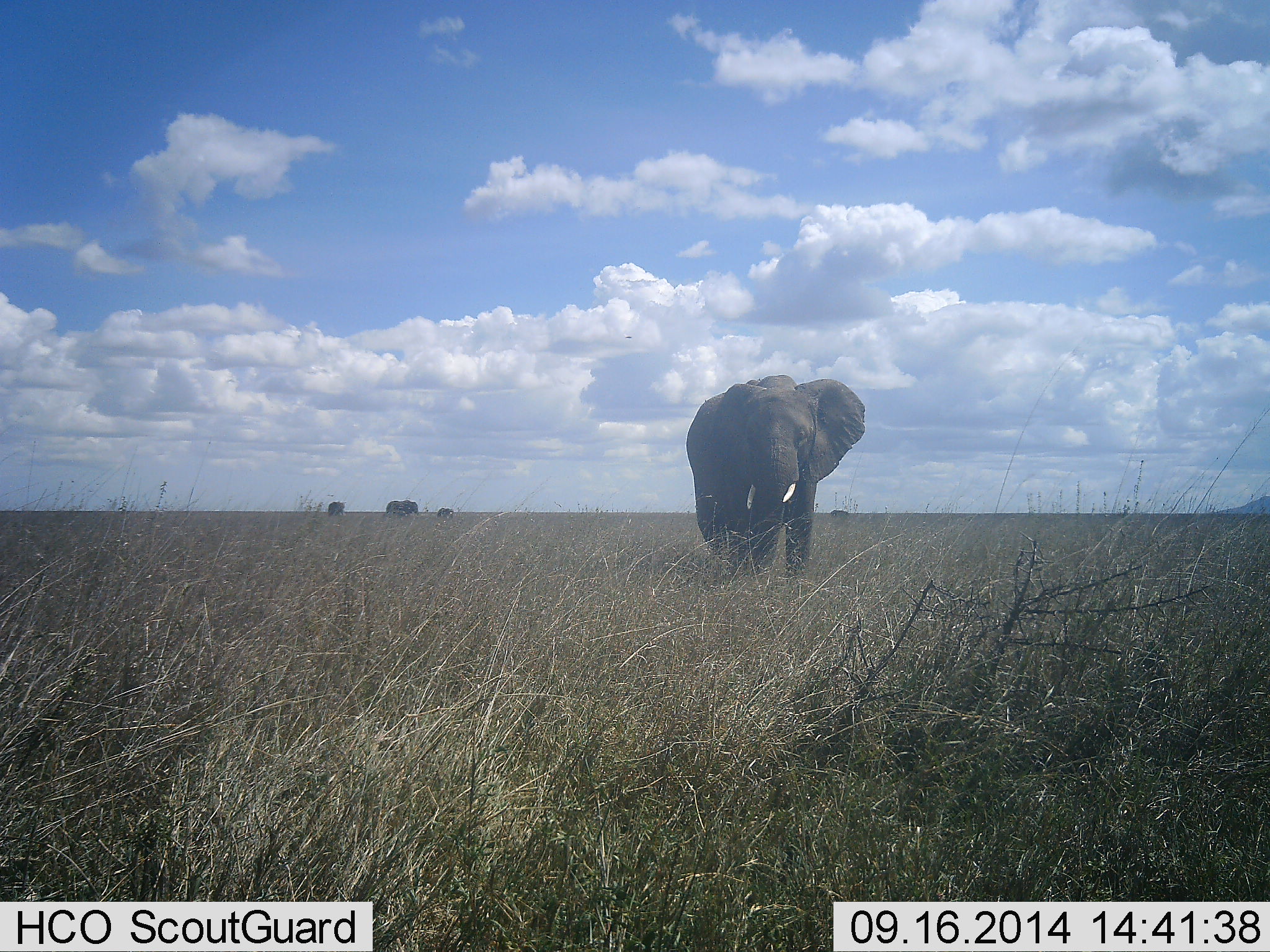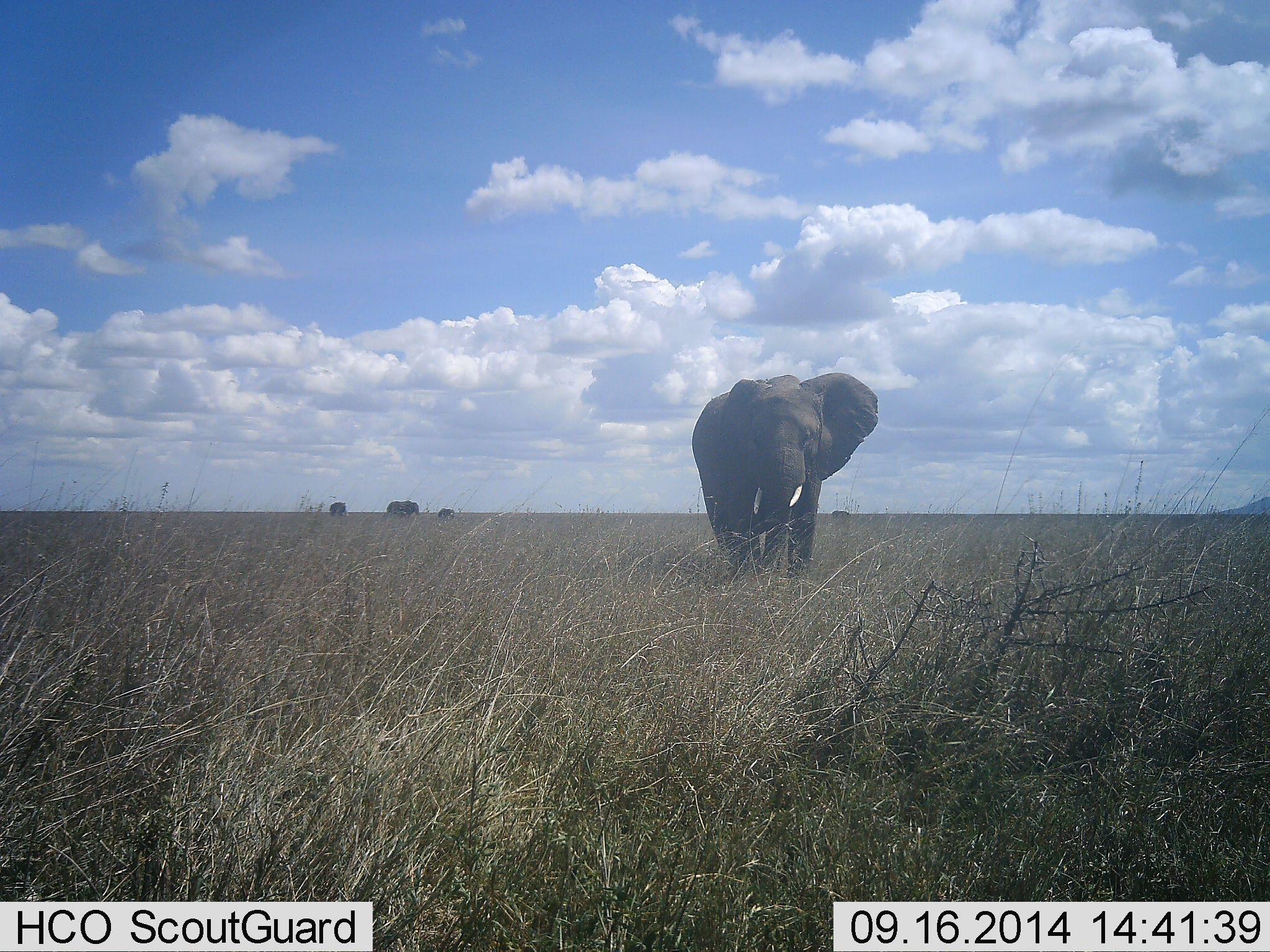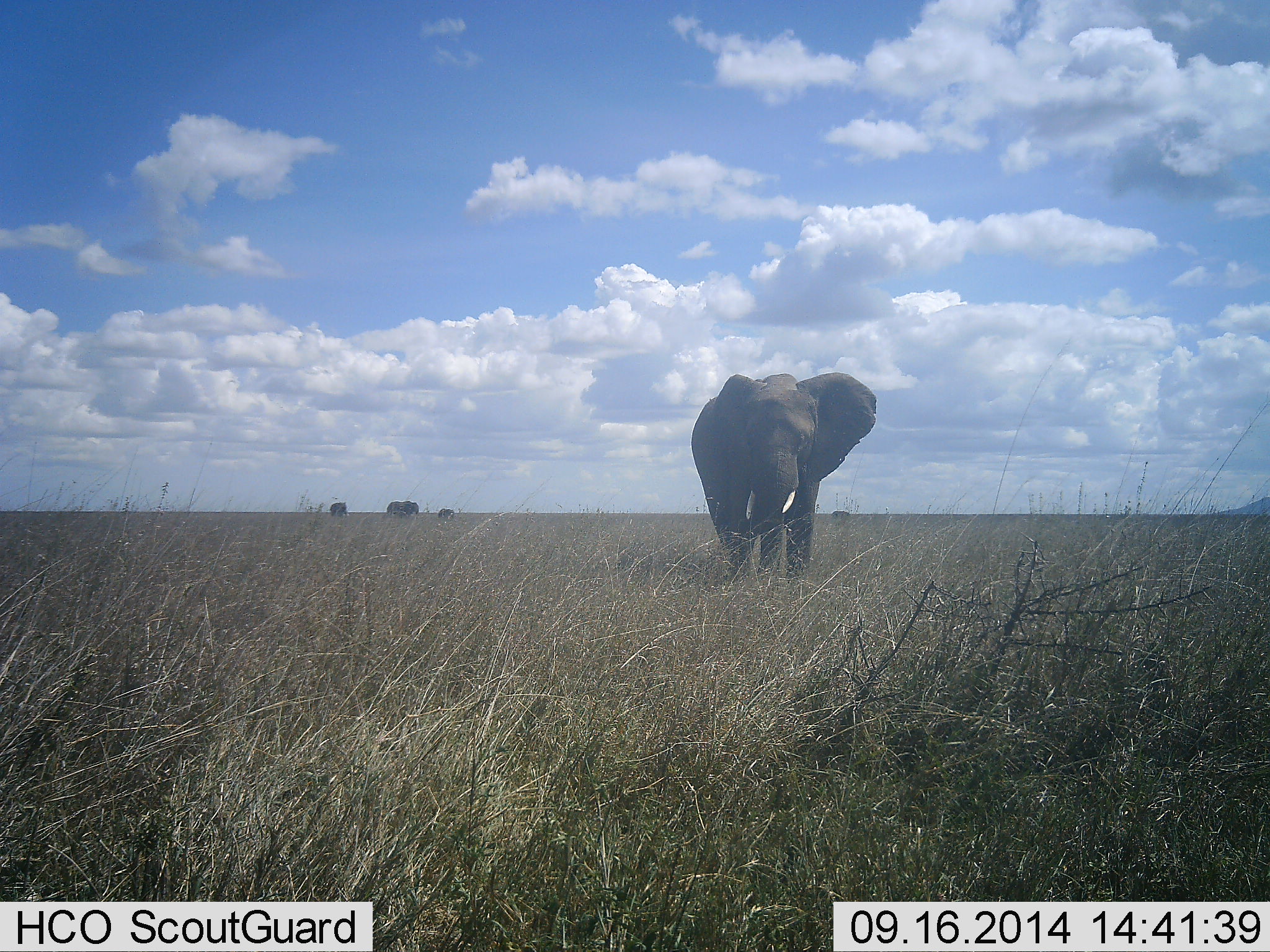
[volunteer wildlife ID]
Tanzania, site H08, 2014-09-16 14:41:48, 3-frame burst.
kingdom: Animalia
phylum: Chordata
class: Mammalia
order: Proboscidea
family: Elephantidae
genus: Loxodonta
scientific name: Loxodonta africana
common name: african bush elephant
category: elephant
Elephant (african bush elephant) (Loxodonta africana), count 3. Behavior (volunteer vote fractions): standing 50%, resting 10%, moving 70%, interacting 10%. Young present (vote fraction): 20%. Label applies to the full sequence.